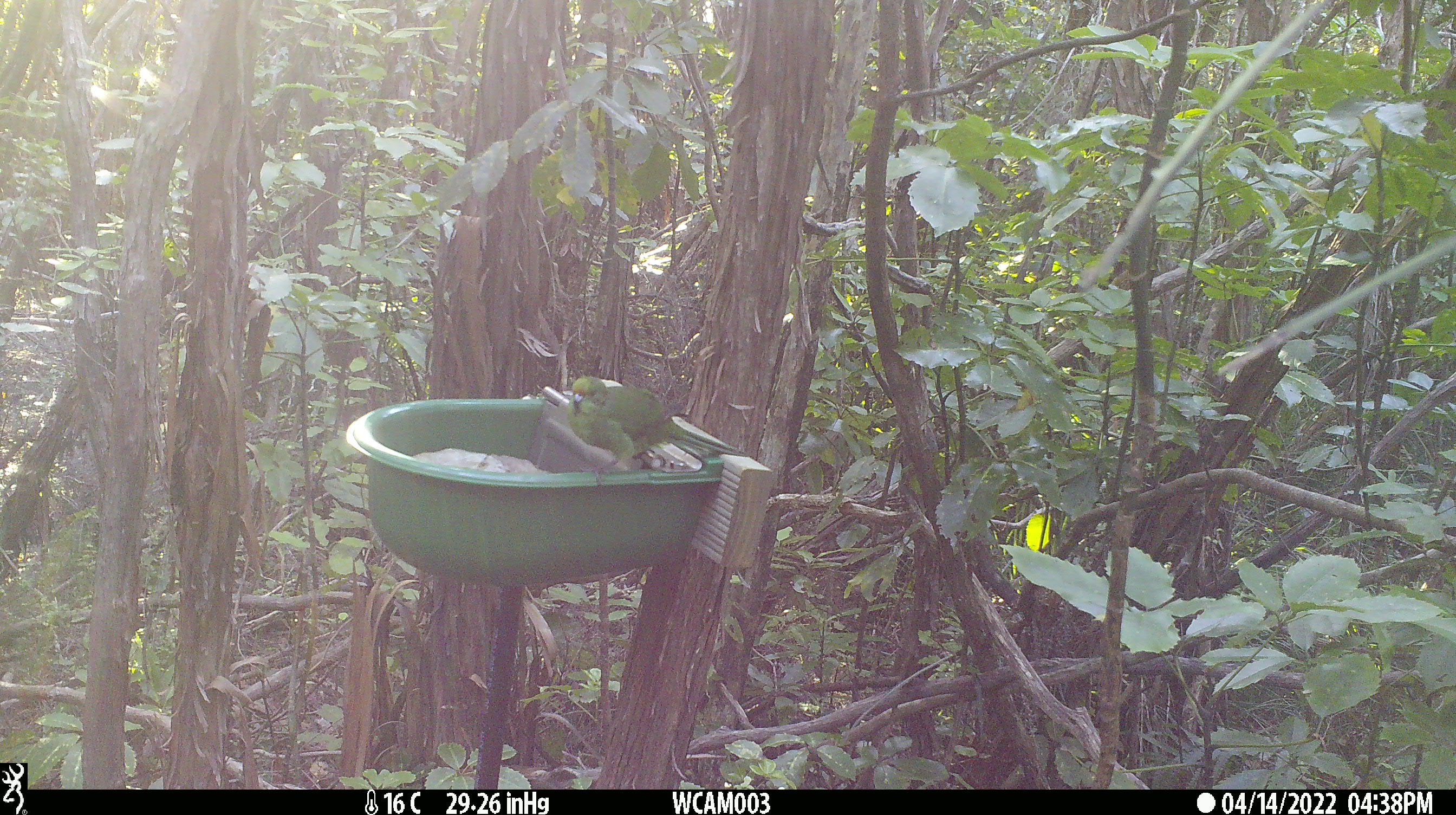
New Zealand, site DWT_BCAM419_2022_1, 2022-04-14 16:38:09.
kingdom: Animalia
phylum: Chordata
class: Aves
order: Psittaciformes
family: Psittaculidae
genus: Cyanoramphus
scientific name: Cyanoramphus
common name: parakeet